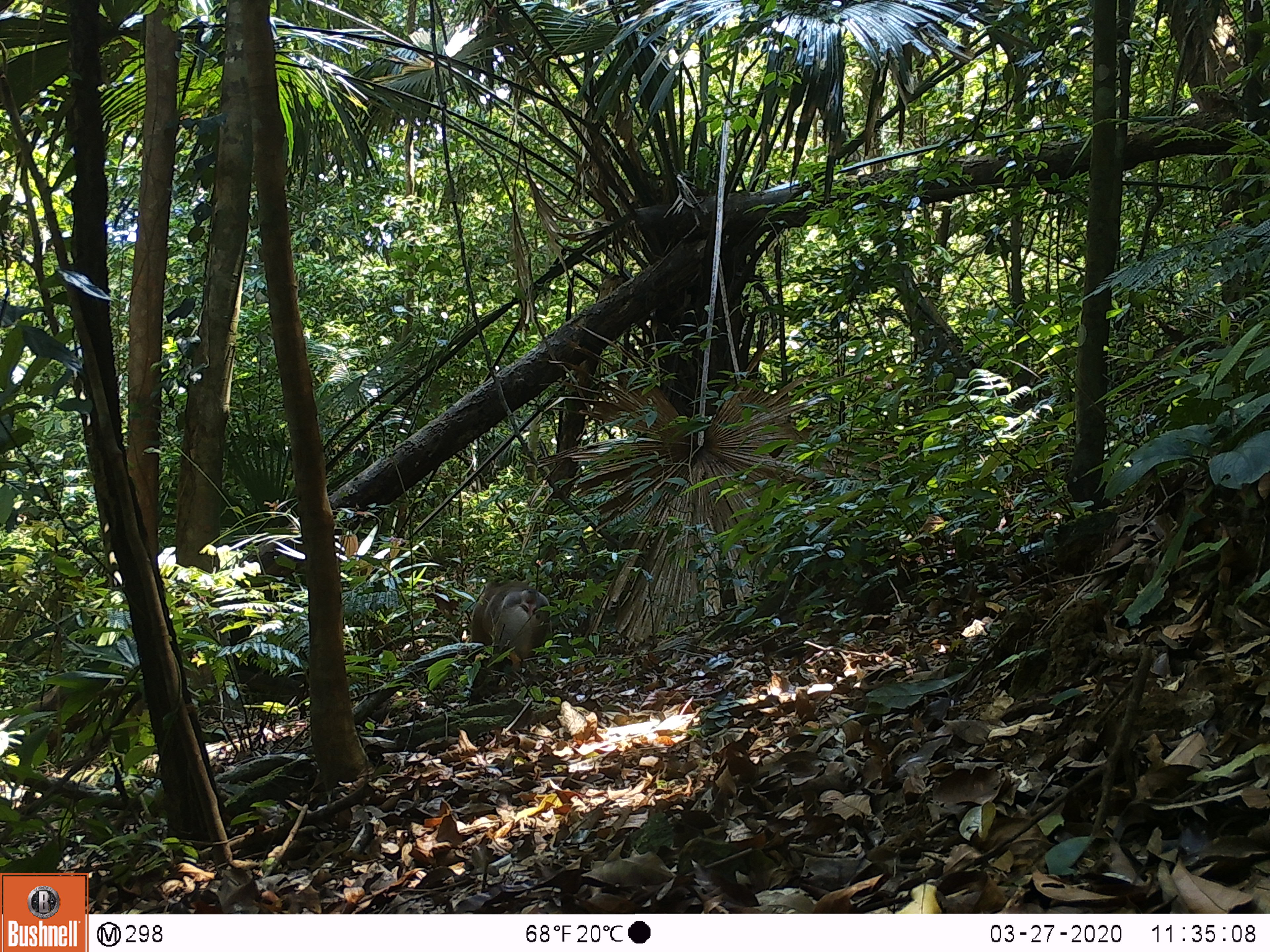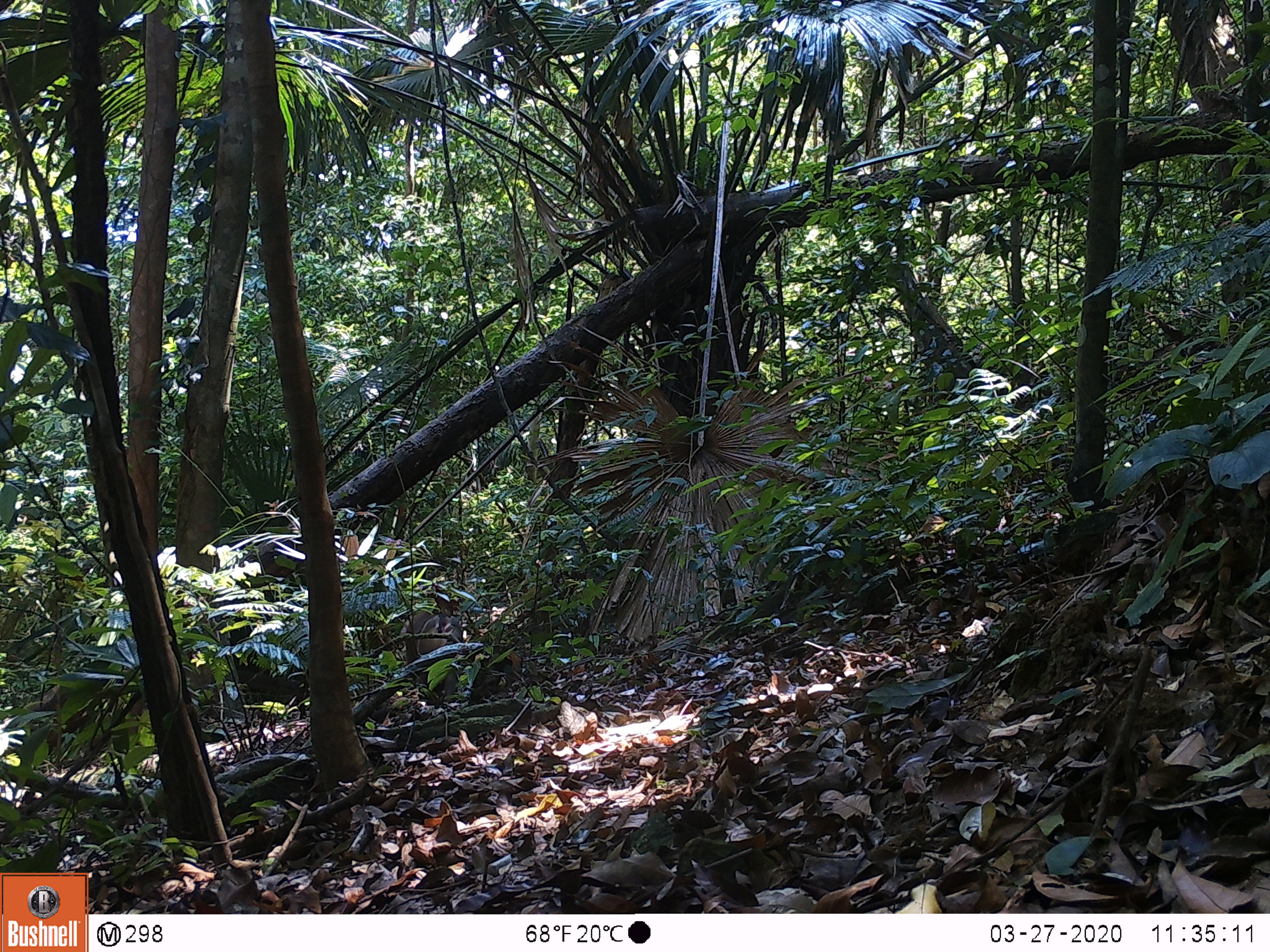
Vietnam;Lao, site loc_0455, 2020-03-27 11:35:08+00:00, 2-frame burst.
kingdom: Animalia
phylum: Chordata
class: Mammalia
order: Primates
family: Cercopithecidae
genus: Macaca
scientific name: Macaca nemestrina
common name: pig-tailed macaque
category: pig tailed macaque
Pig tailed macaque (pig-tailed macaque) (Macaca nemestrina). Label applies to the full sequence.